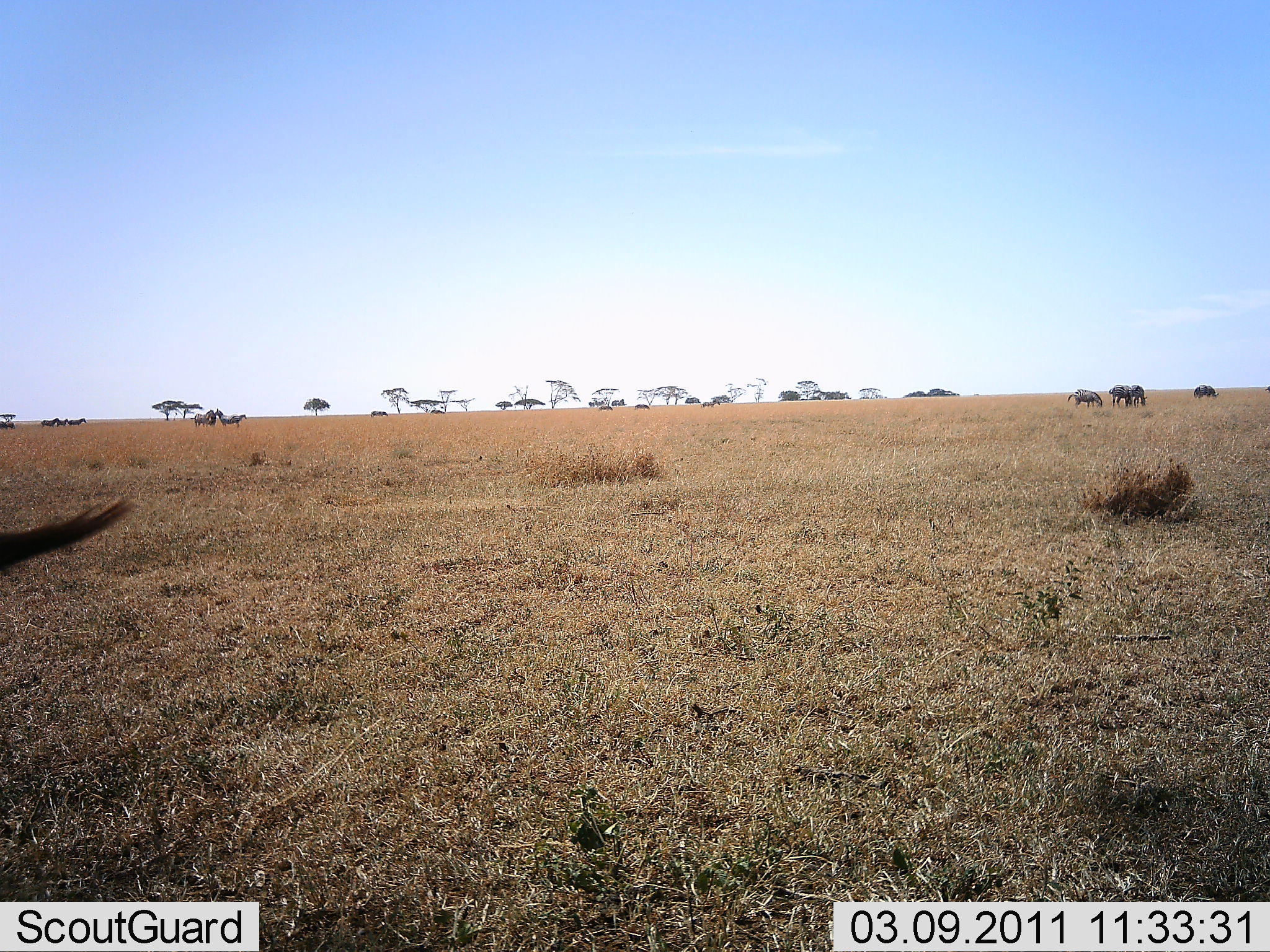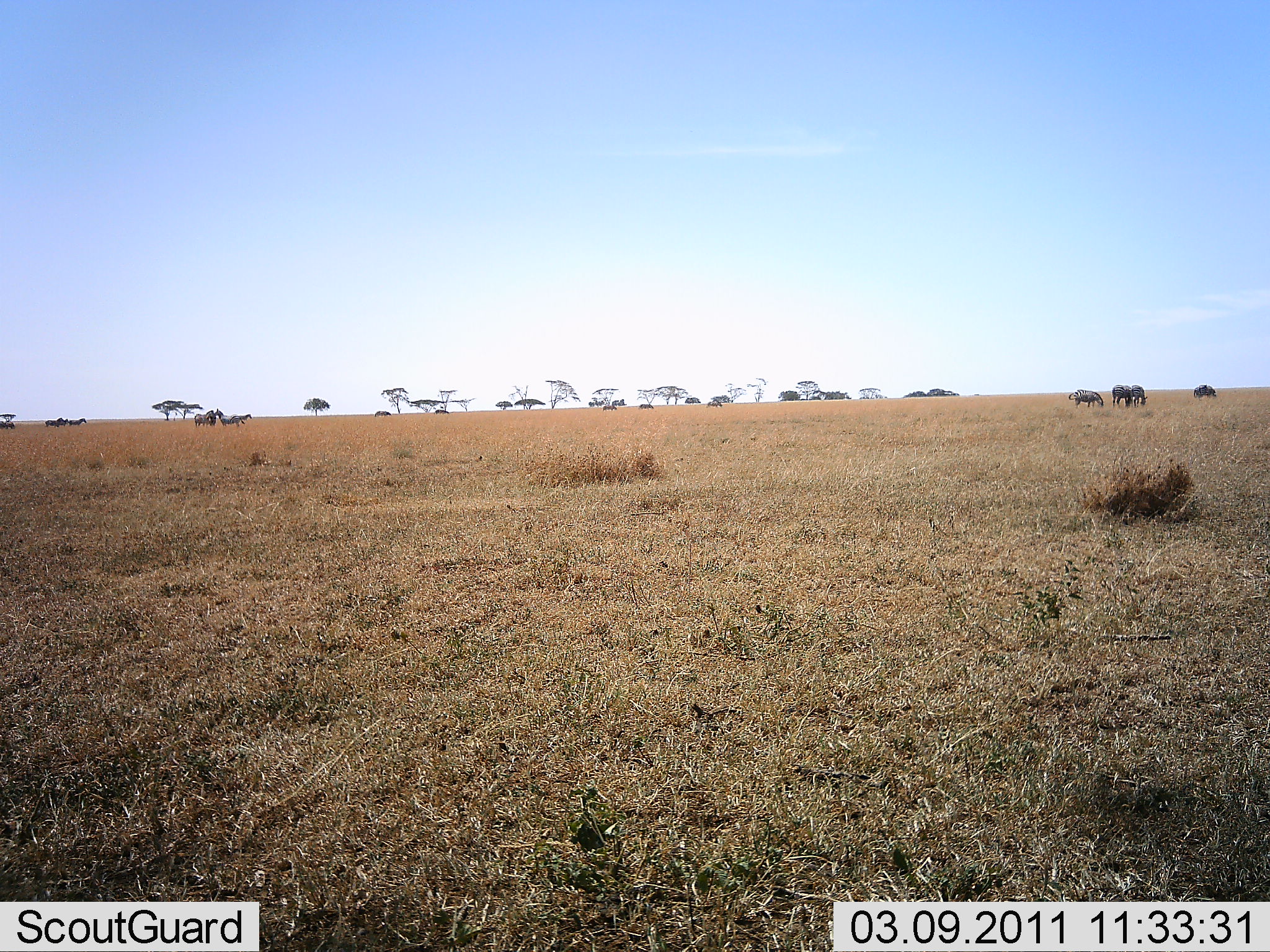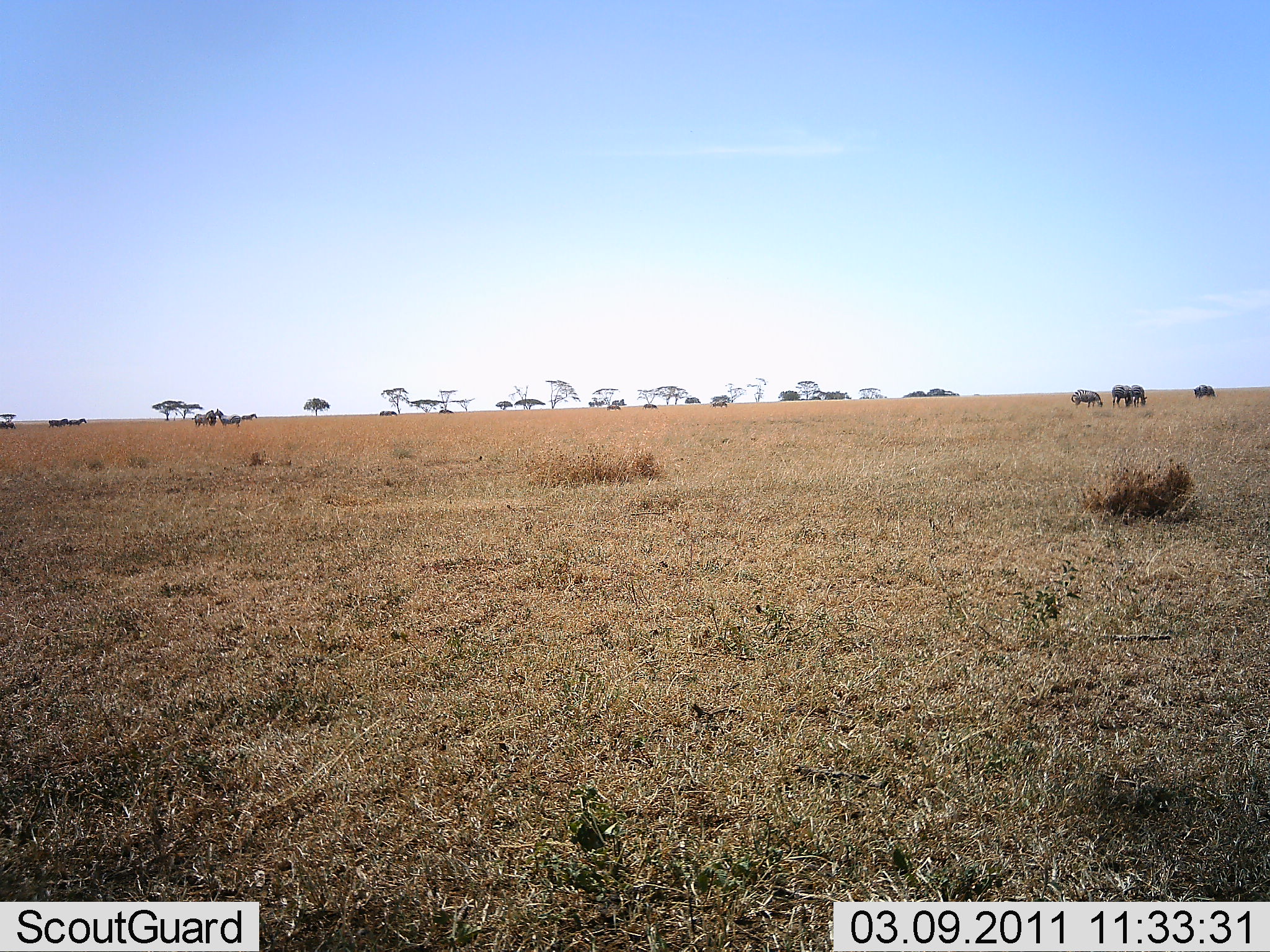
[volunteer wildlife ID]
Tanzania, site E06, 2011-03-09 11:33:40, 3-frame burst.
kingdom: Animalia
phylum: Chordata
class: Mammalia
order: Artiodactyla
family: Bovidae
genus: Connochaetes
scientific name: Connochaetes taurinus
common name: blue wildebeest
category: wildebeest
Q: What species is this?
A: Wildebeest (blue wildebeest) (Connochaetes taurinus).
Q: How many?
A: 11-50.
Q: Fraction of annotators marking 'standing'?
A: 50%.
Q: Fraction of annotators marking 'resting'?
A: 0%.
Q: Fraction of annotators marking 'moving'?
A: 50%.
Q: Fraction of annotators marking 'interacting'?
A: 0%.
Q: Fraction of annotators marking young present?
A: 0%.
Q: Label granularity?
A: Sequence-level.